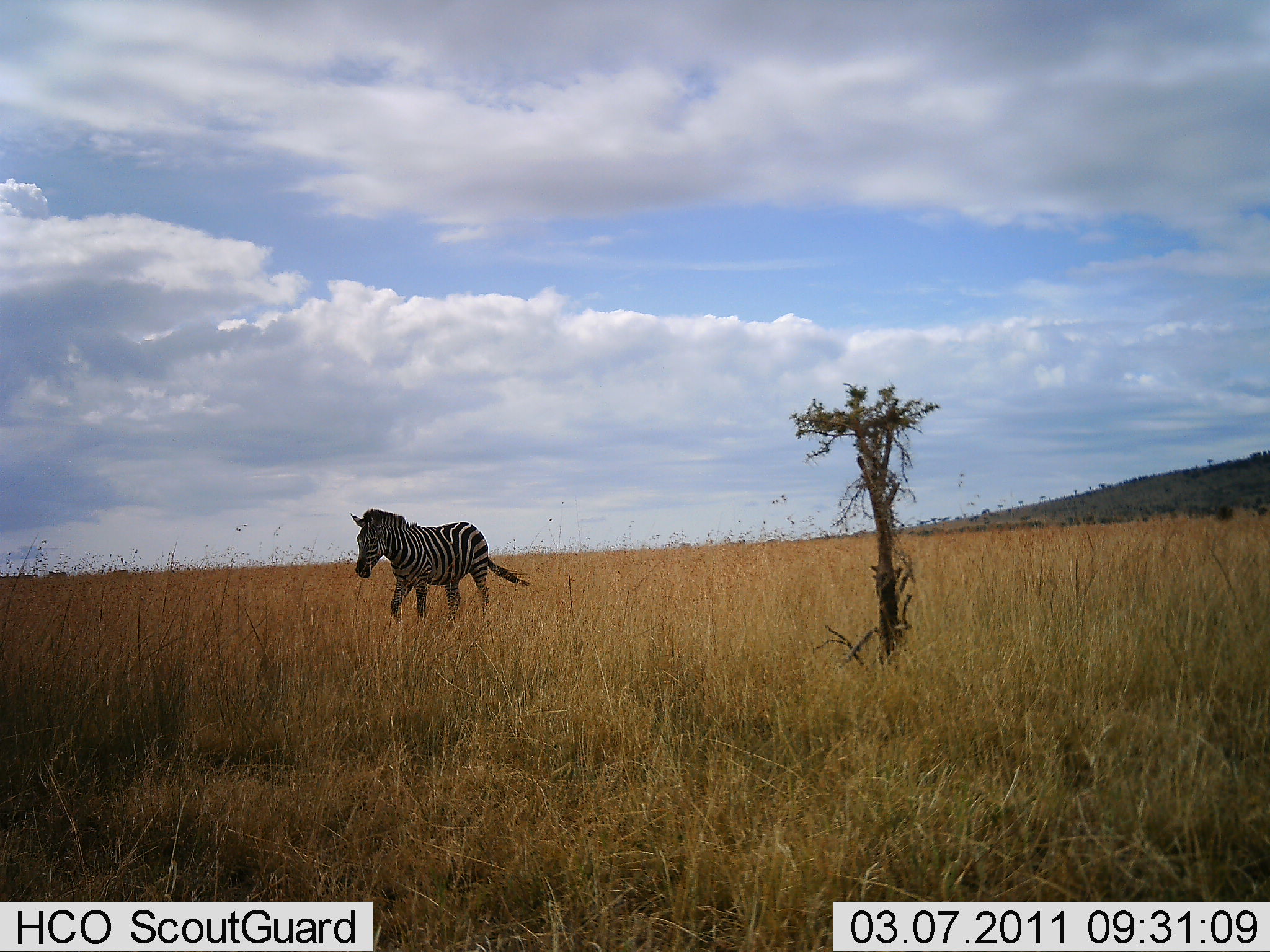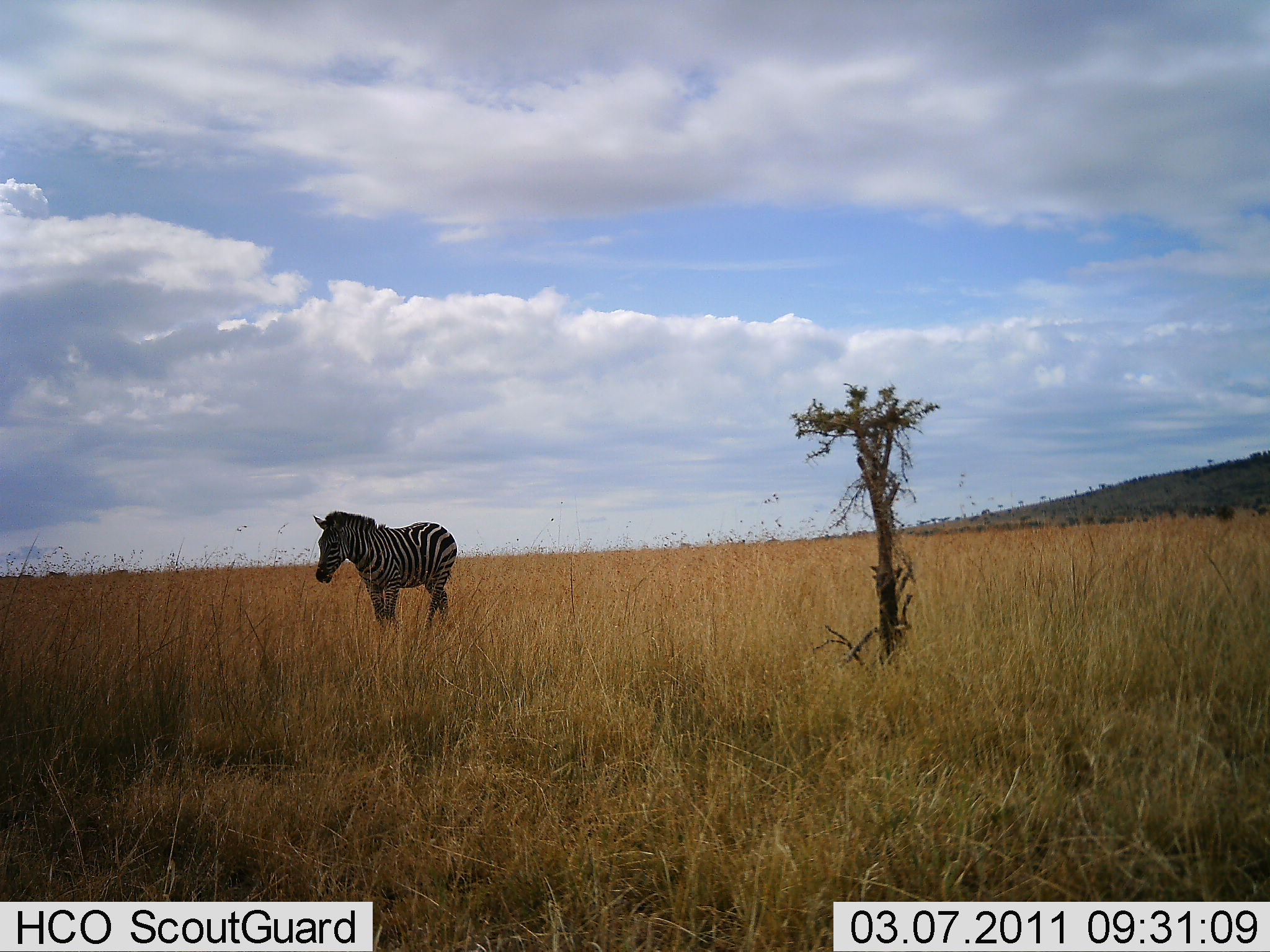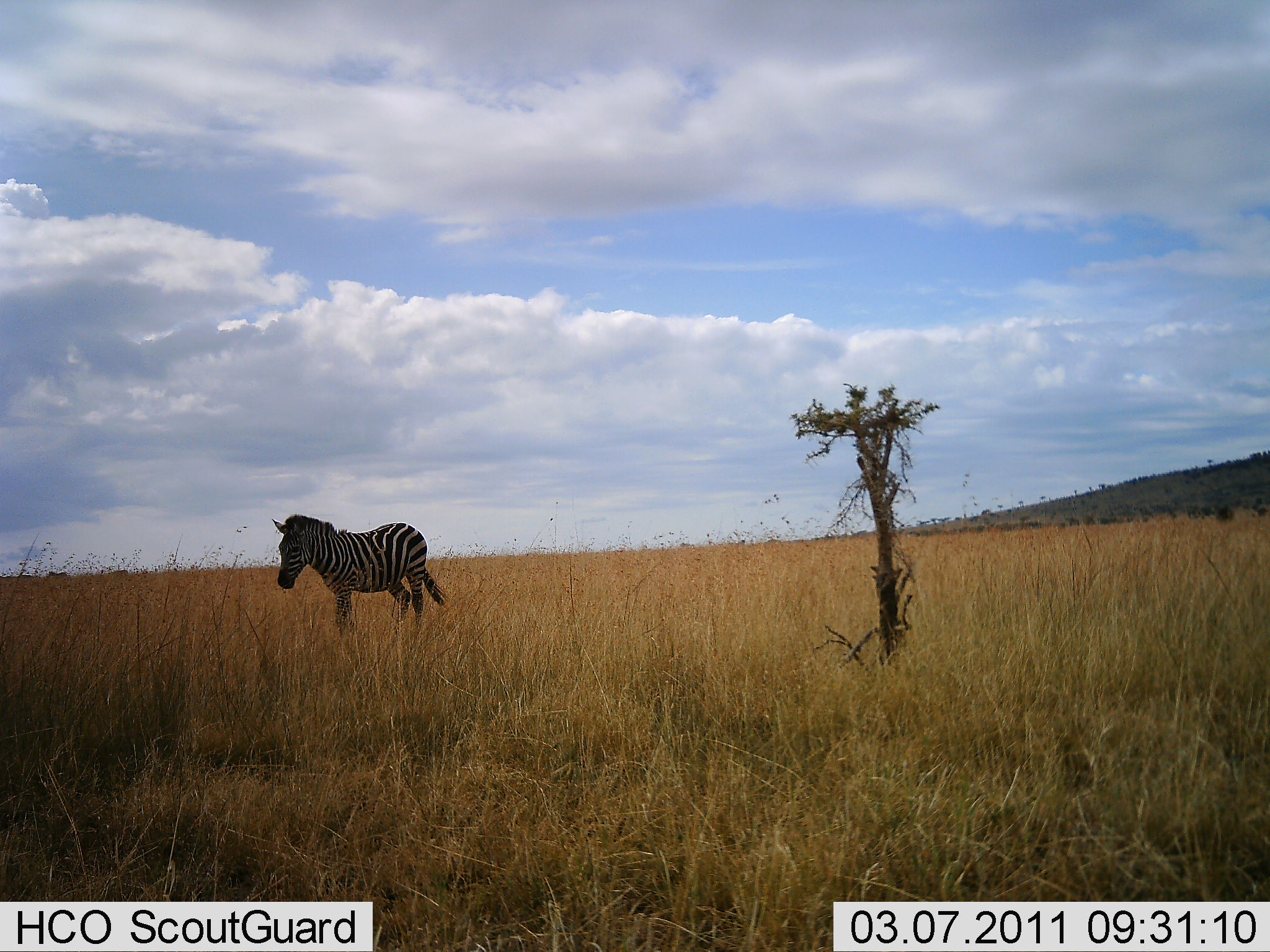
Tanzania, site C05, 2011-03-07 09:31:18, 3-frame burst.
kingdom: Animalia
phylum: Chordata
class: Mammalia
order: Perissodactyla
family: Equidae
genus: Equus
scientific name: Equus quagga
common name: plains zebra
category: zebra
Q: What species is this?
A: Zebra (plains zebra) (Equus quagga).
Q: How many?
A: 1.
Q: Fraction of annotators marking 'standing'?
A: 0%.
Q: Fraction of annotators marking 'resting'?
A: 0%.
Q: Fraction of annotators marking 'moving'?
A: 100%.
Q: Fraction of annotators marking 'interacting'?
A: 0%.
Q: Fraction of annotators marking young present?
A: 0%.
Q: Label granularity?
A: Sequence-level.